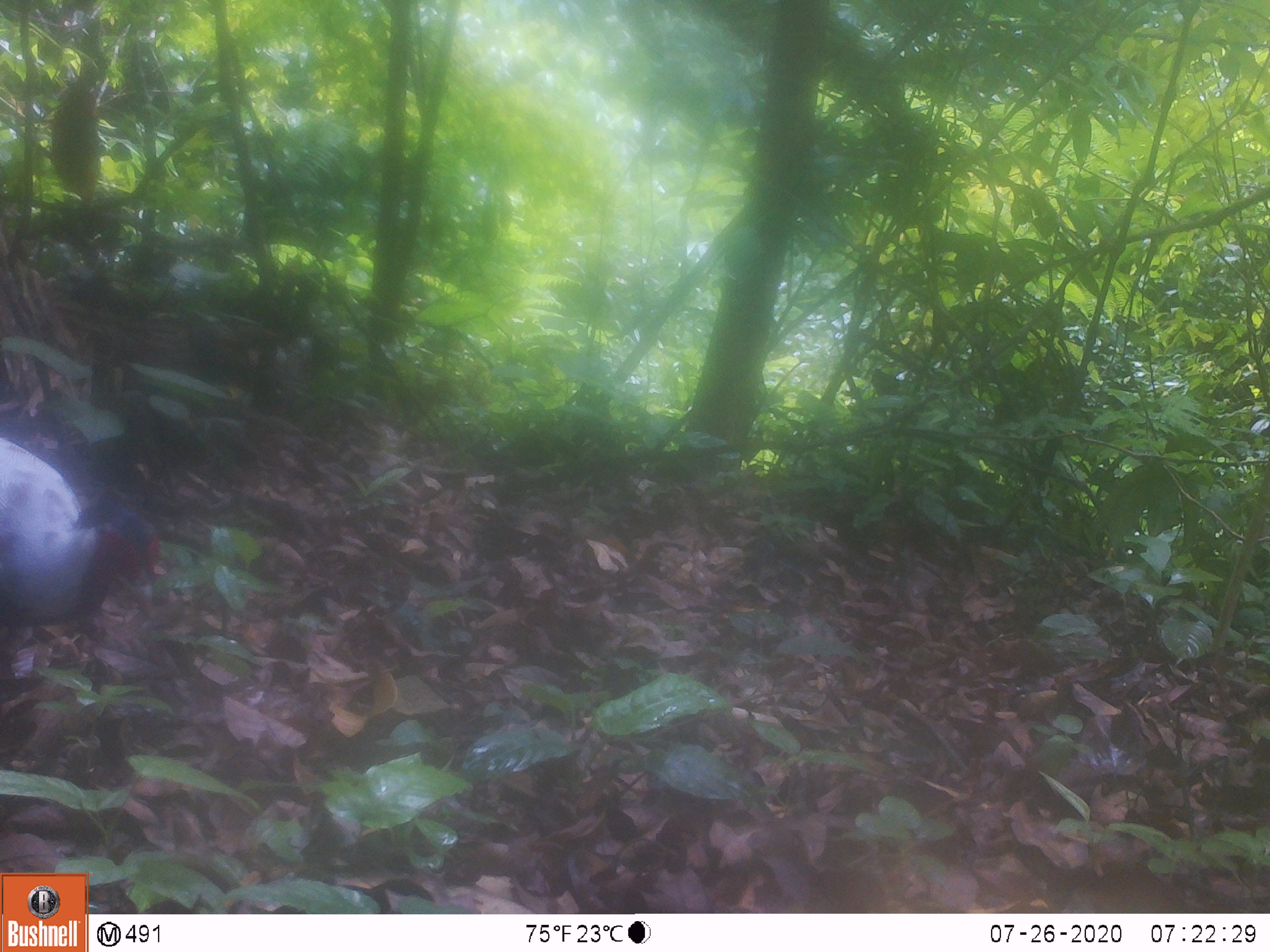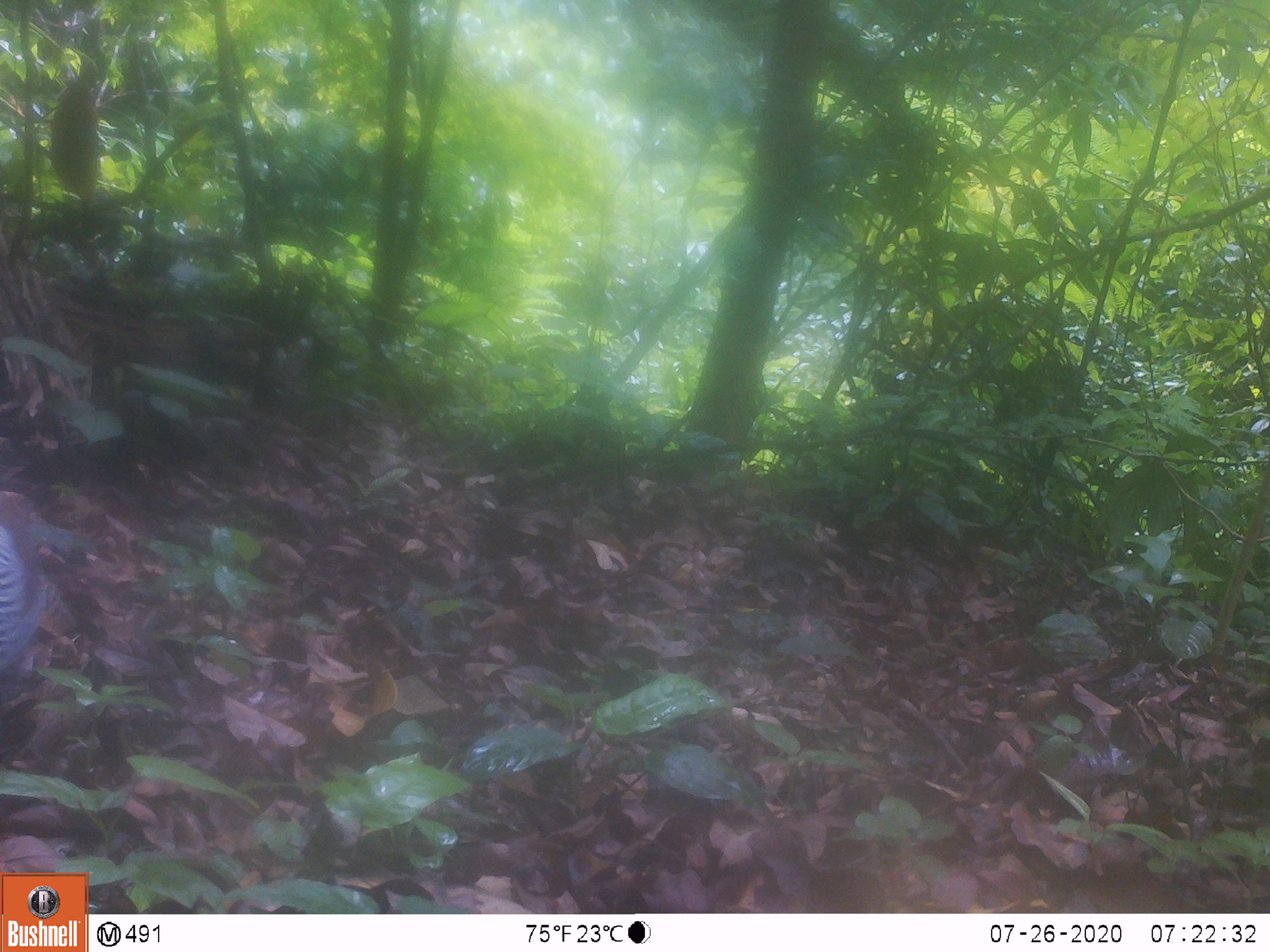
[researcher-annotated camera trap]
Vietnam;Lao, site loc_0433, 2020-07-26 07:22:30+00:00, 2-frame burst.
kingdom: Animalia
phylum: Chordata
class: Aves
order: Galliformes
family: Phasianidae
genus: Lophura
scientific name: Lophura nycthemera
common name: silver pheasant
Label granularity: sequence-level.